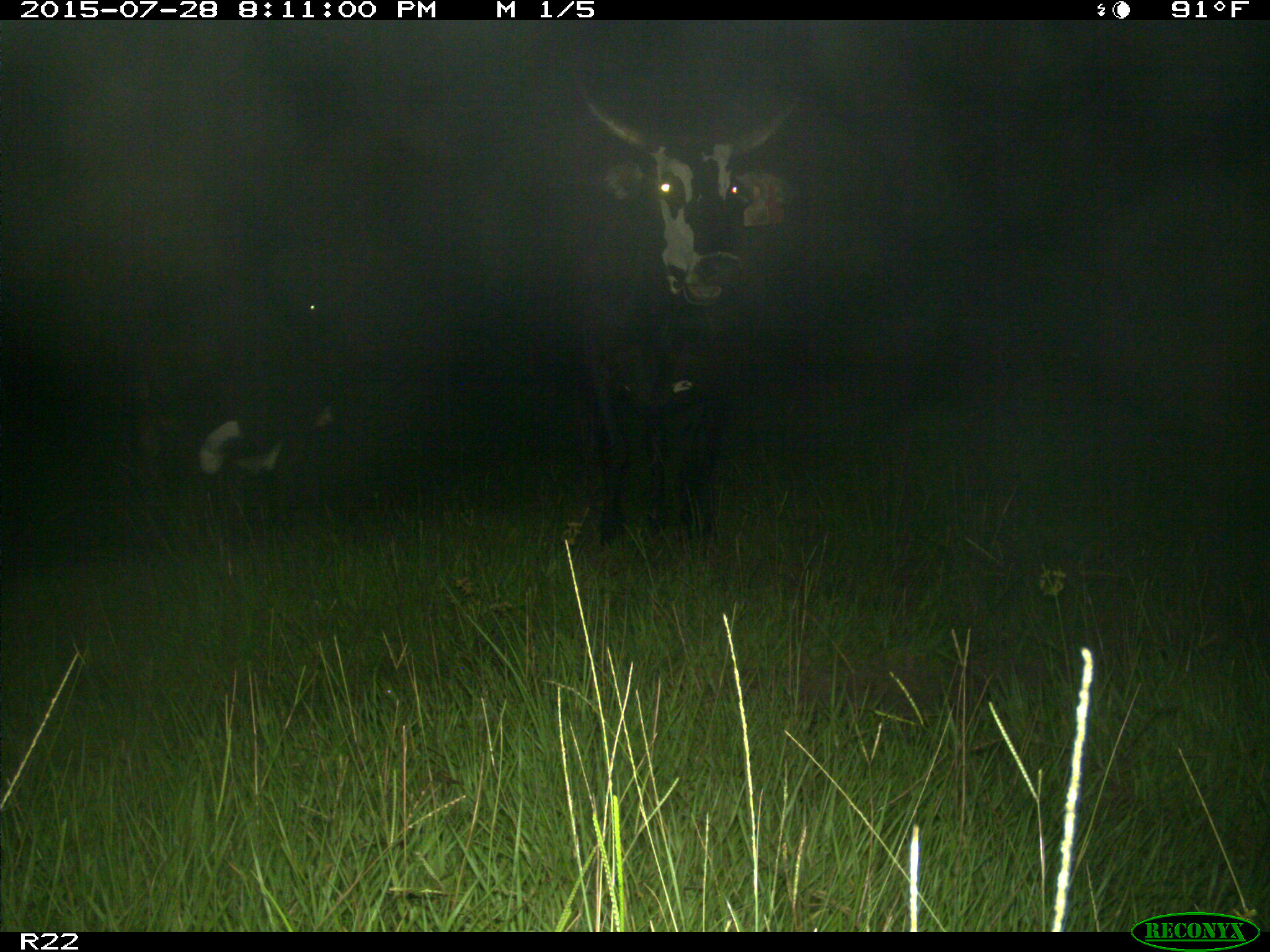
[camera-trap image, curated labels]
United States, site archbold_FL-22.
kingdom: Animalia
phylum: Chordata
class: Mammalia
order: Artiodactyla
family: Bovidae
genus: Bos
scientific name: Bos taurus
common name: domestic cow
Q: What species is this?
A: Bos taurus (domestic cow).